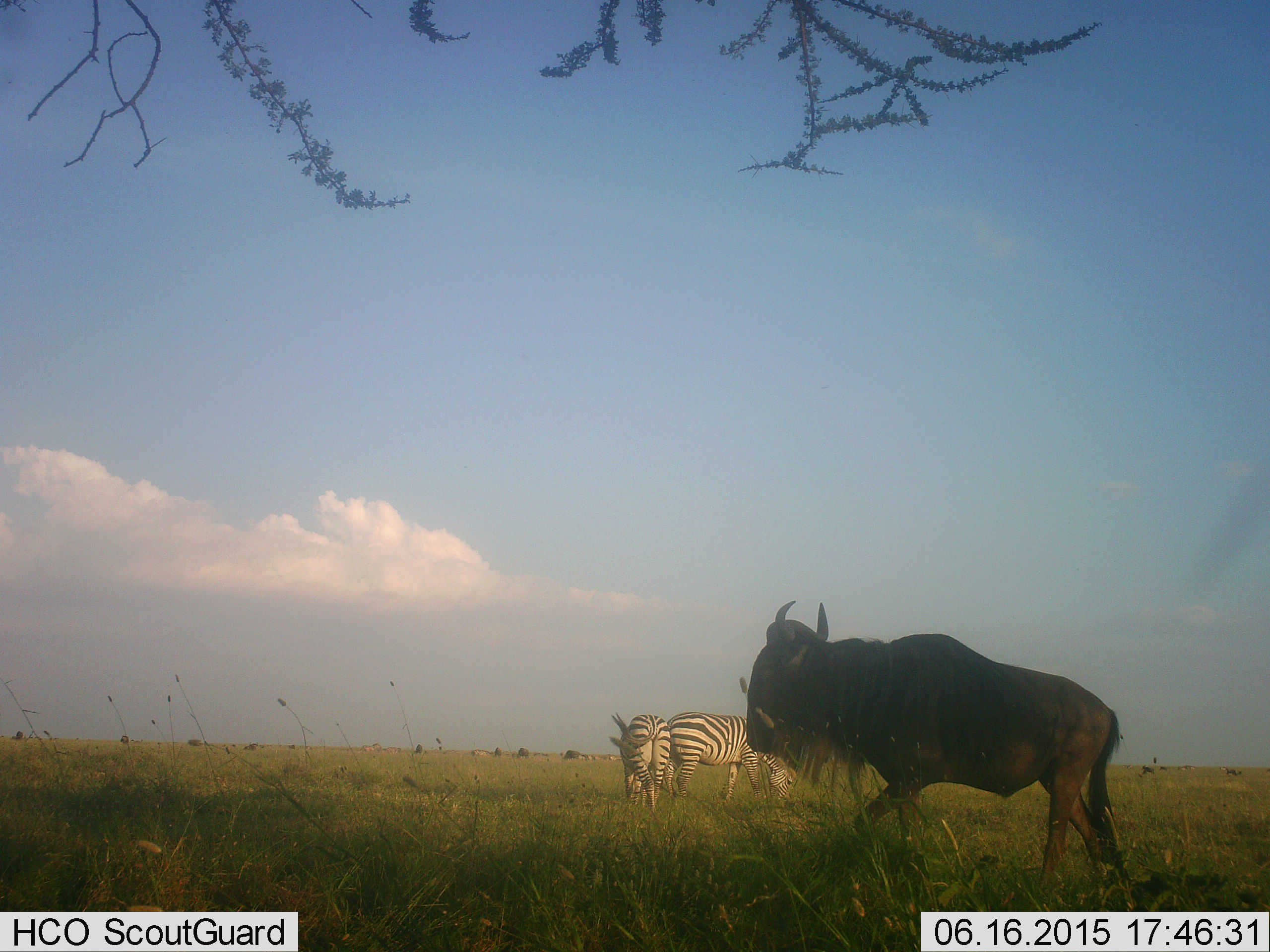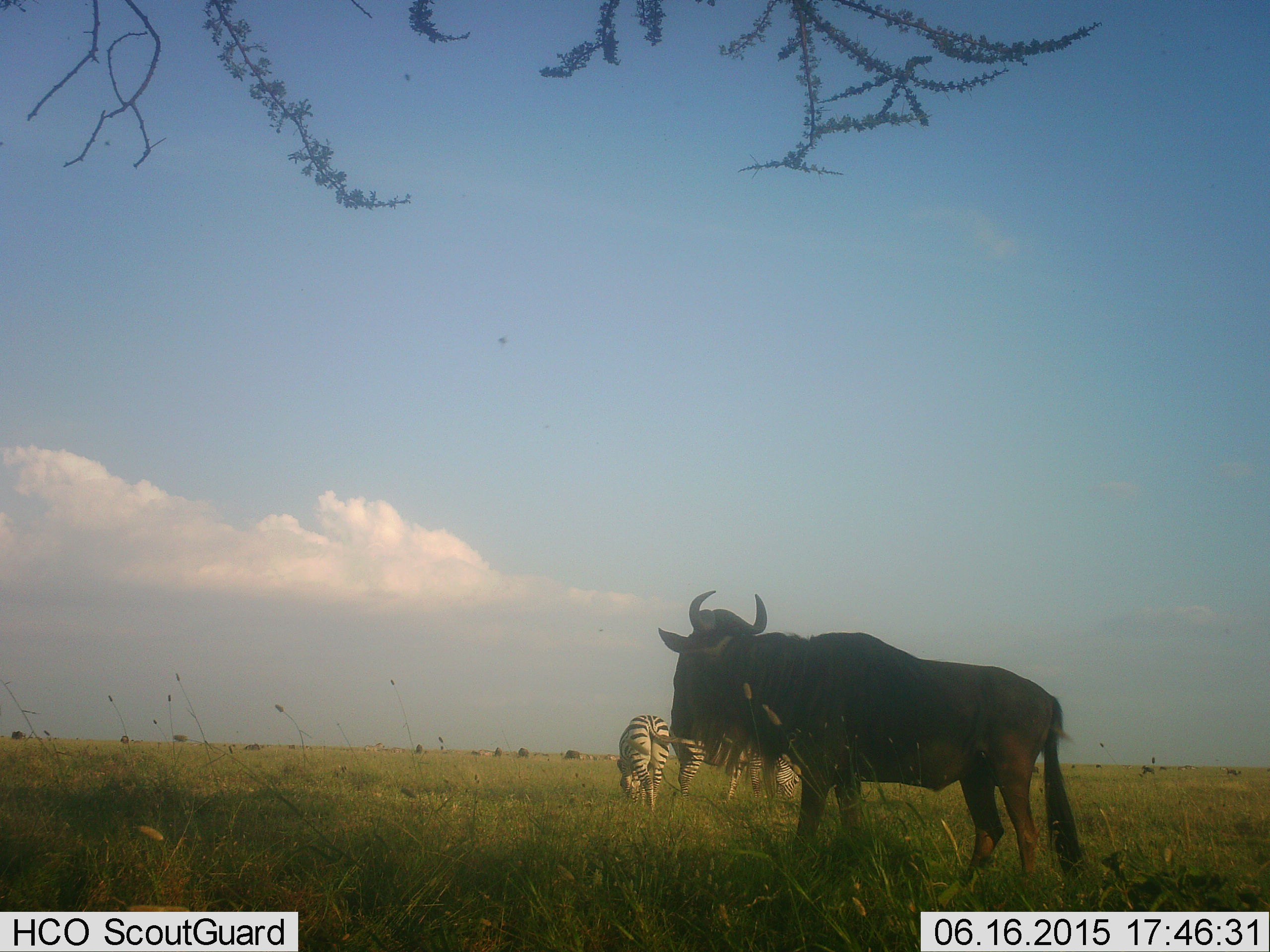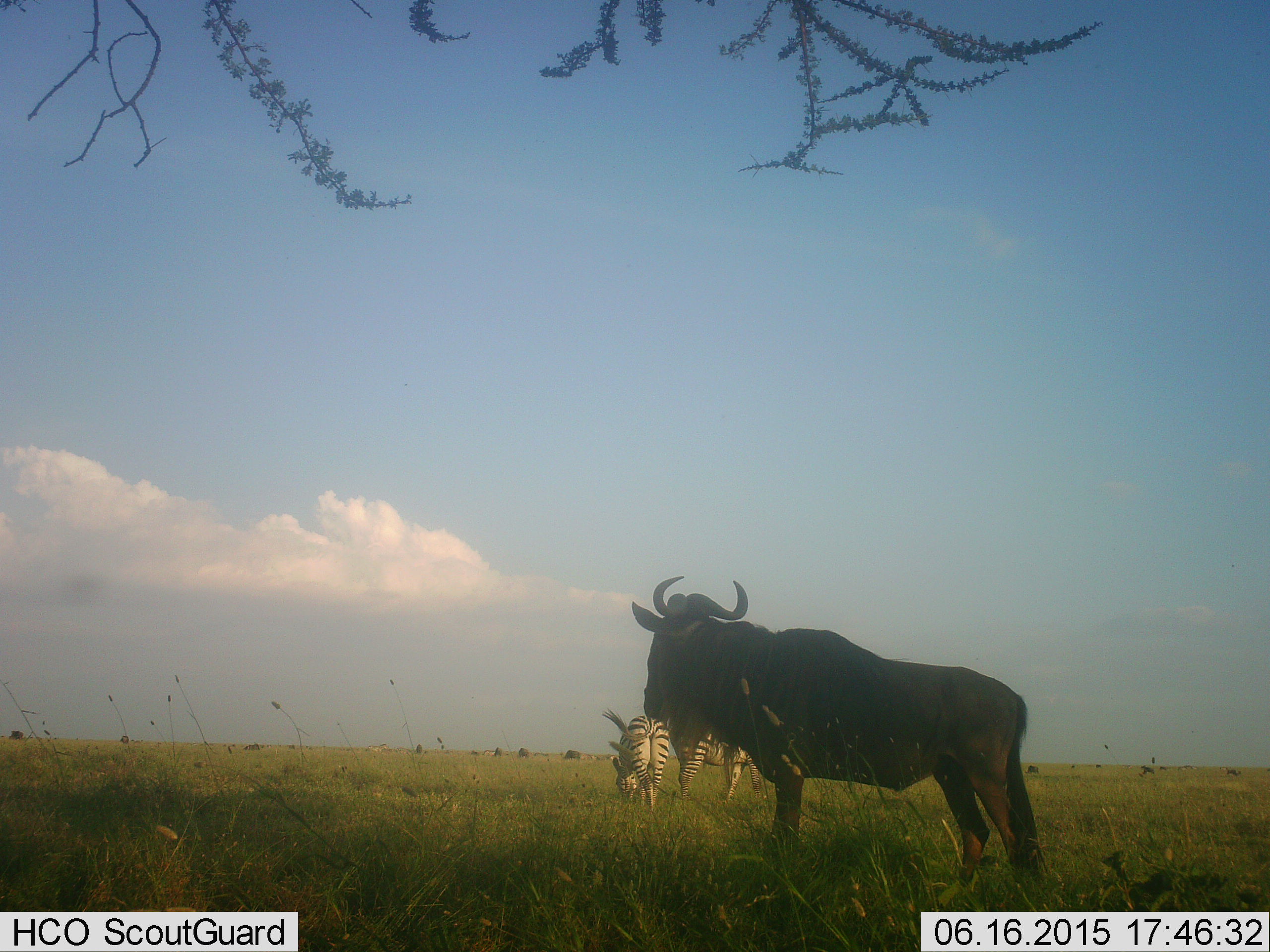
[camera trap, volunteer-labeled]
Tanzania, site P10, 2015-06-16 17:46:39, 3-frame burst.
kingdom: Animalia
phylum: Chordata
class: Mammalia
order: Artiodactyla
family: Bovidae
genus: Connochaetes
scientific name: Connochaetes taurinus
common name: blue wildebeest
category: wildebeest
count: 1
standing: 55%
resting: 0%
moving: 73%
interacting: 0%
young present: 0%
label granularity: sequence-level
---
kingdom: Animalia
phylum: Chordata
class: Mammalia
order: Perissodactyla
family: Equidae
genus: Equus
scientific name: Equus quagga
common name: plains zebra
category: zebra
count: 2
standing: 9%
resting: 0%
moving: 18%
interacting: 0%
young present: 0%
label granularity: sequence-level